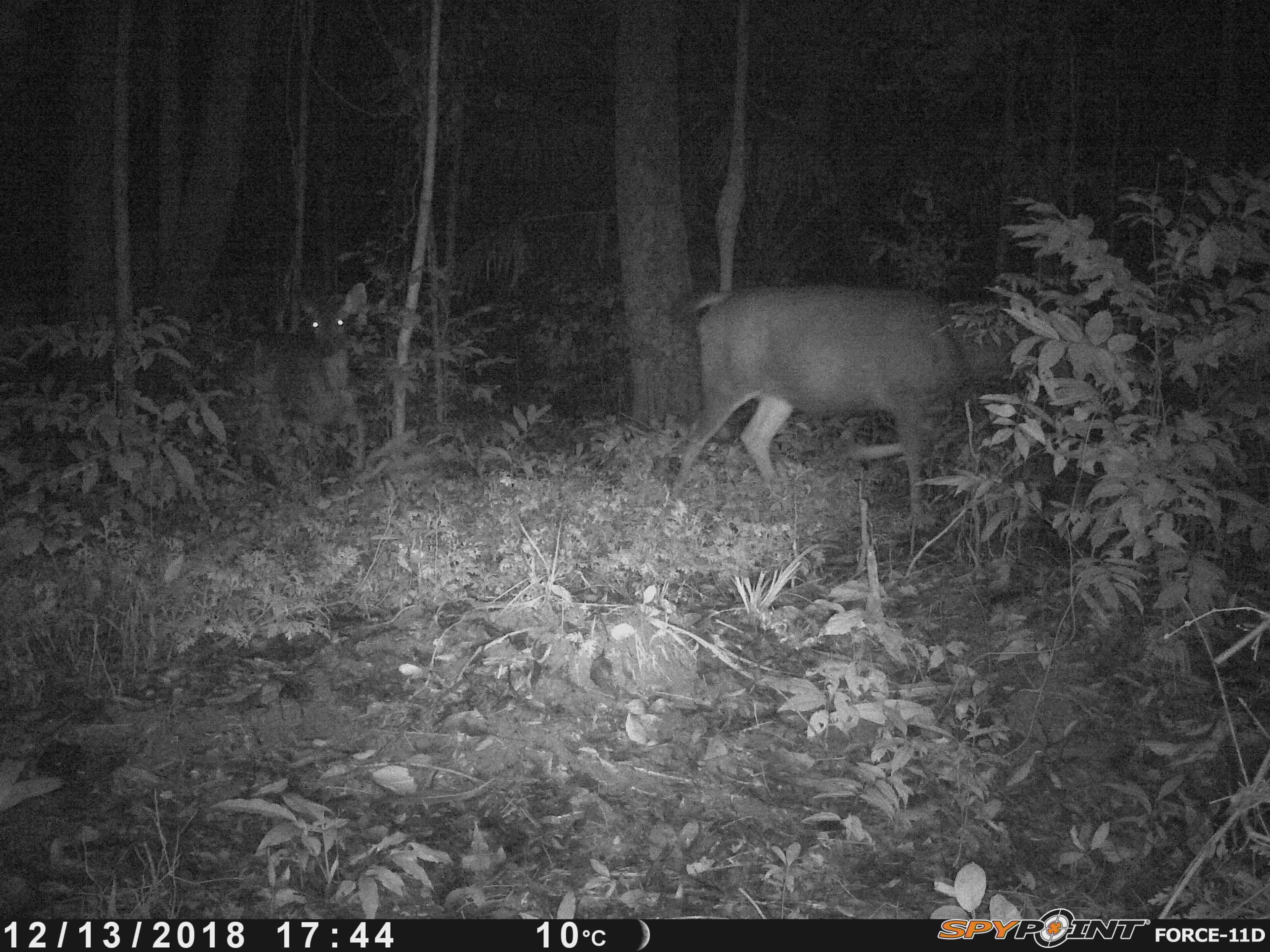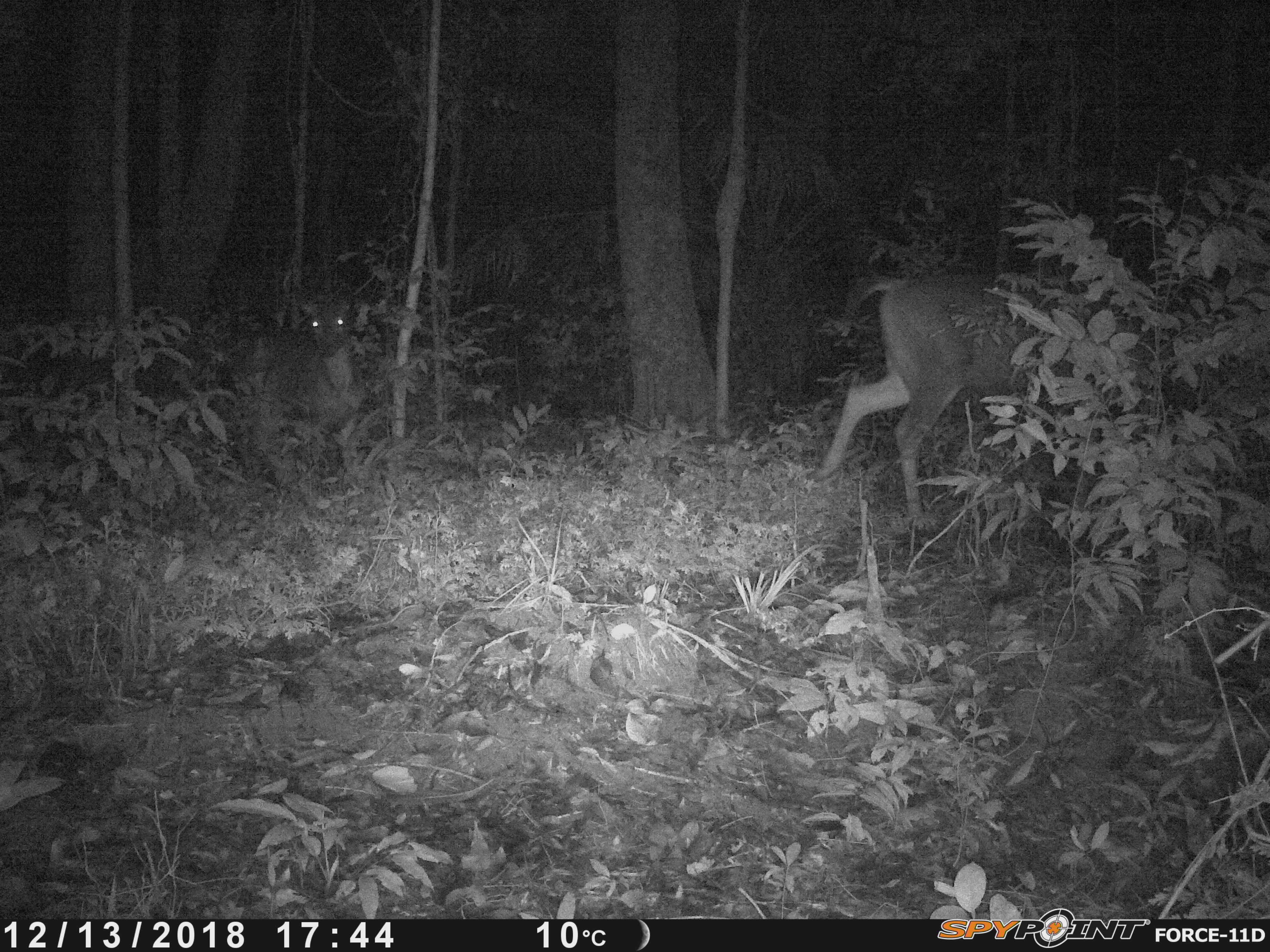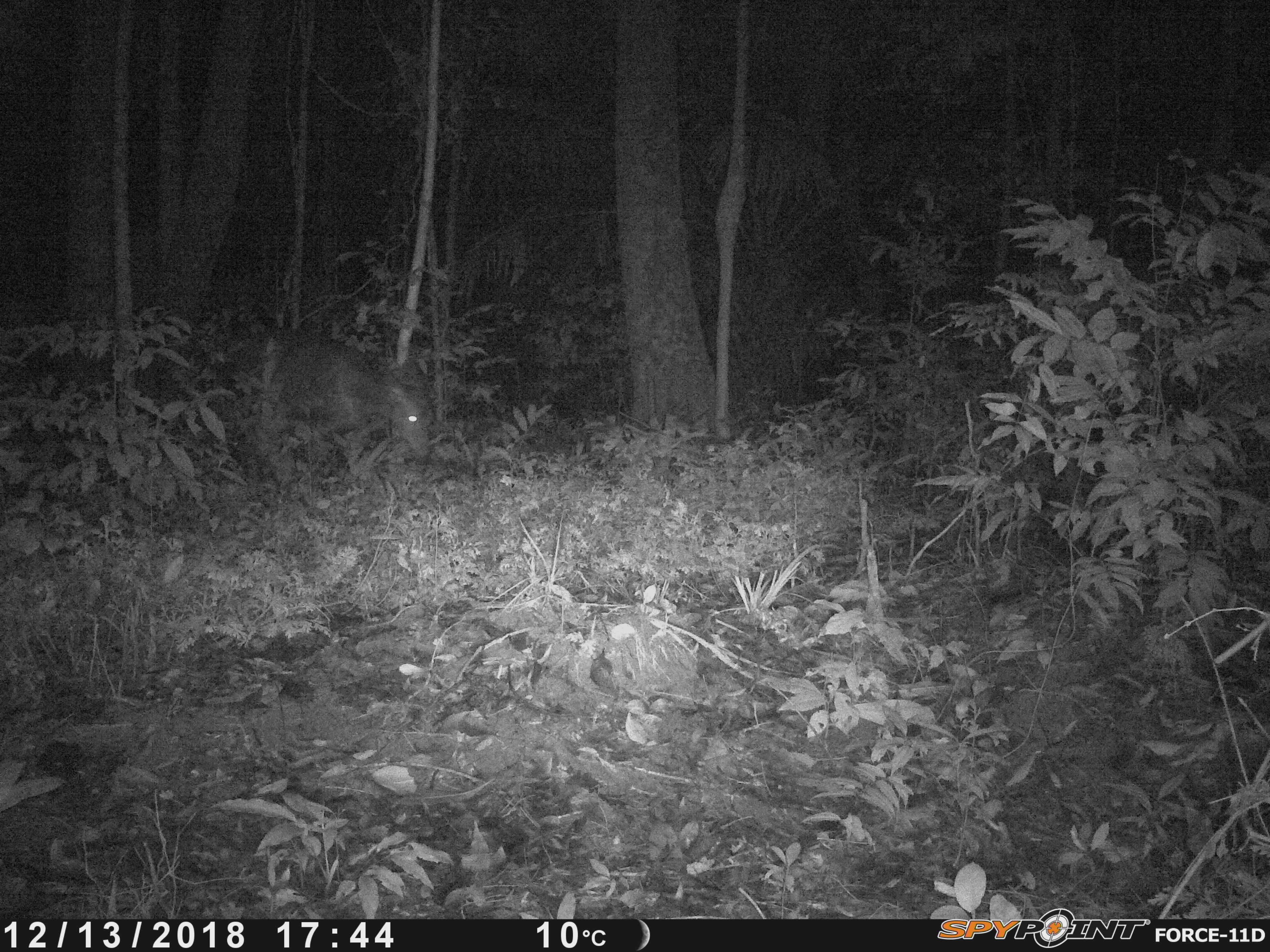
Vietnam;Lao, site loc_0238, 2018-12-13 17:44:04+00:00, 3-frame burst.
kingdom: Animalia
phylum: Chordata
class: Mammalia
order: Artiodactyla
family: Cervidae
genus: Rusa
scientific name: Rusa unicolor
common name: sambar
Sambar (Rusa unicolor). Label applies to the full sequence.